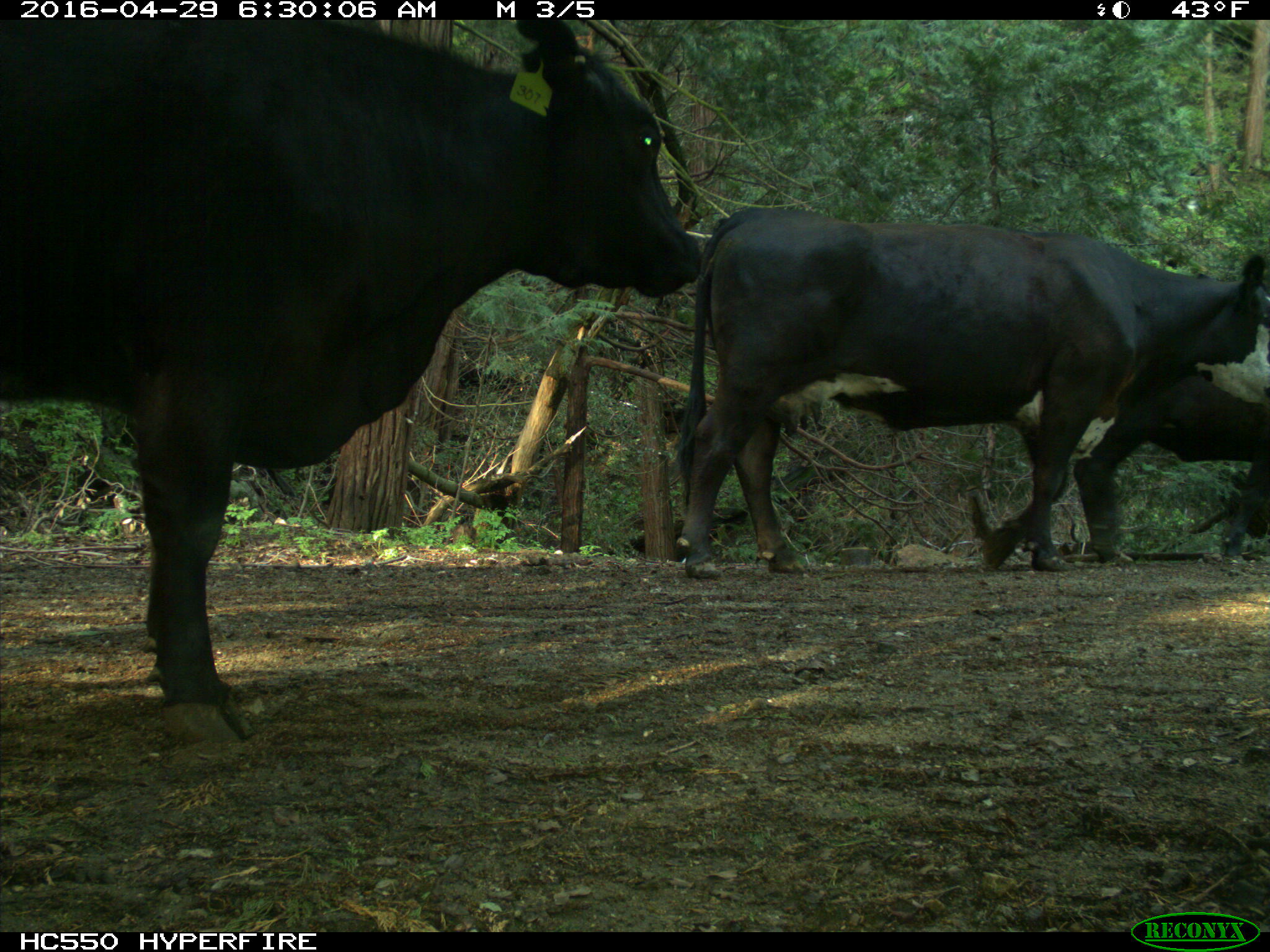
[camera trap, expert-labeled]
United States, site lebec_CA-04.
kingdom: Animalia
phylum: Chordata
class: Mammalia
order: Artiodactyla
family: Bovidae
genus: Bos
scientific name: Bos taurus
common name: domestic cow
Bos taurus (domestic cow).